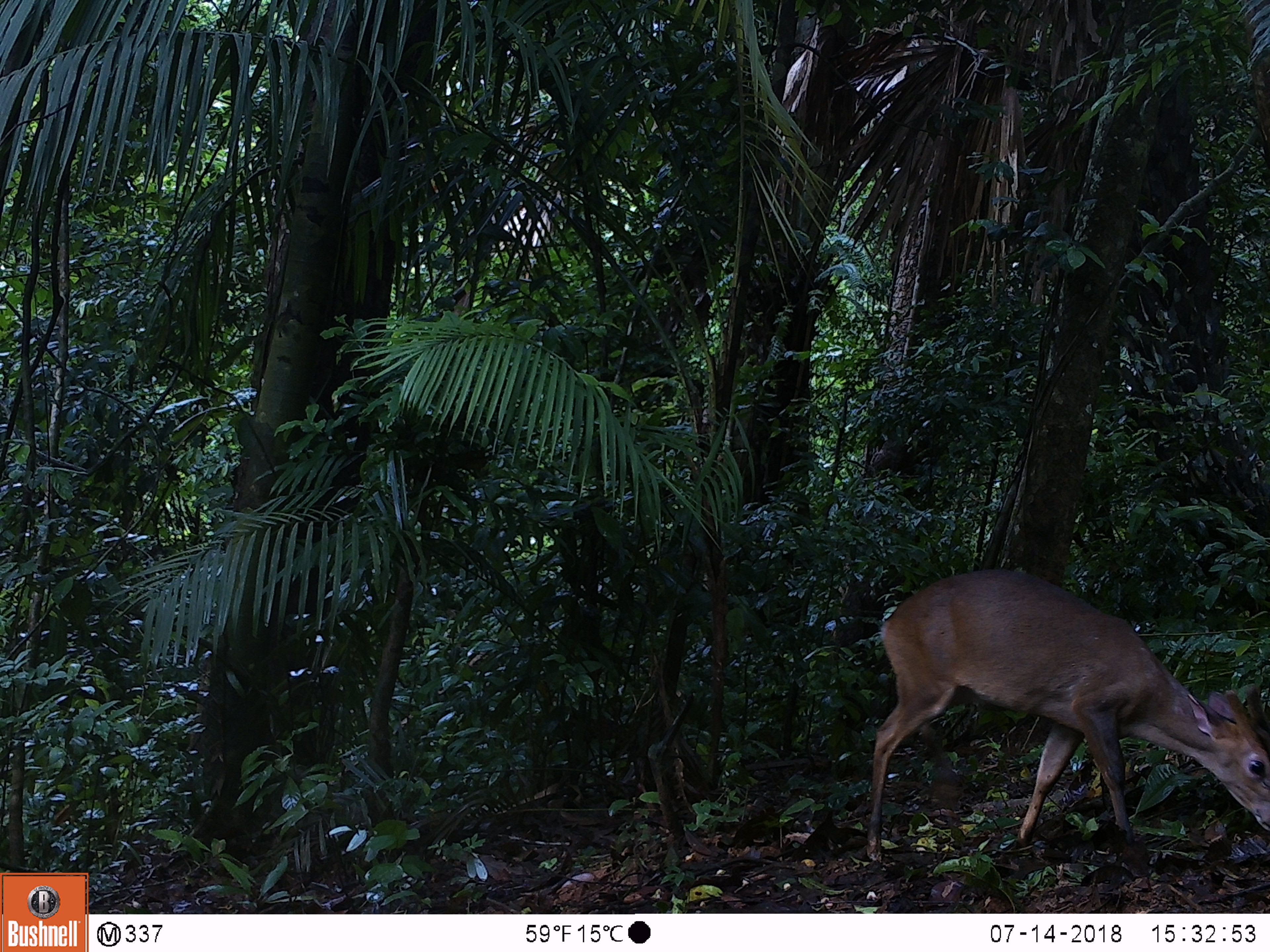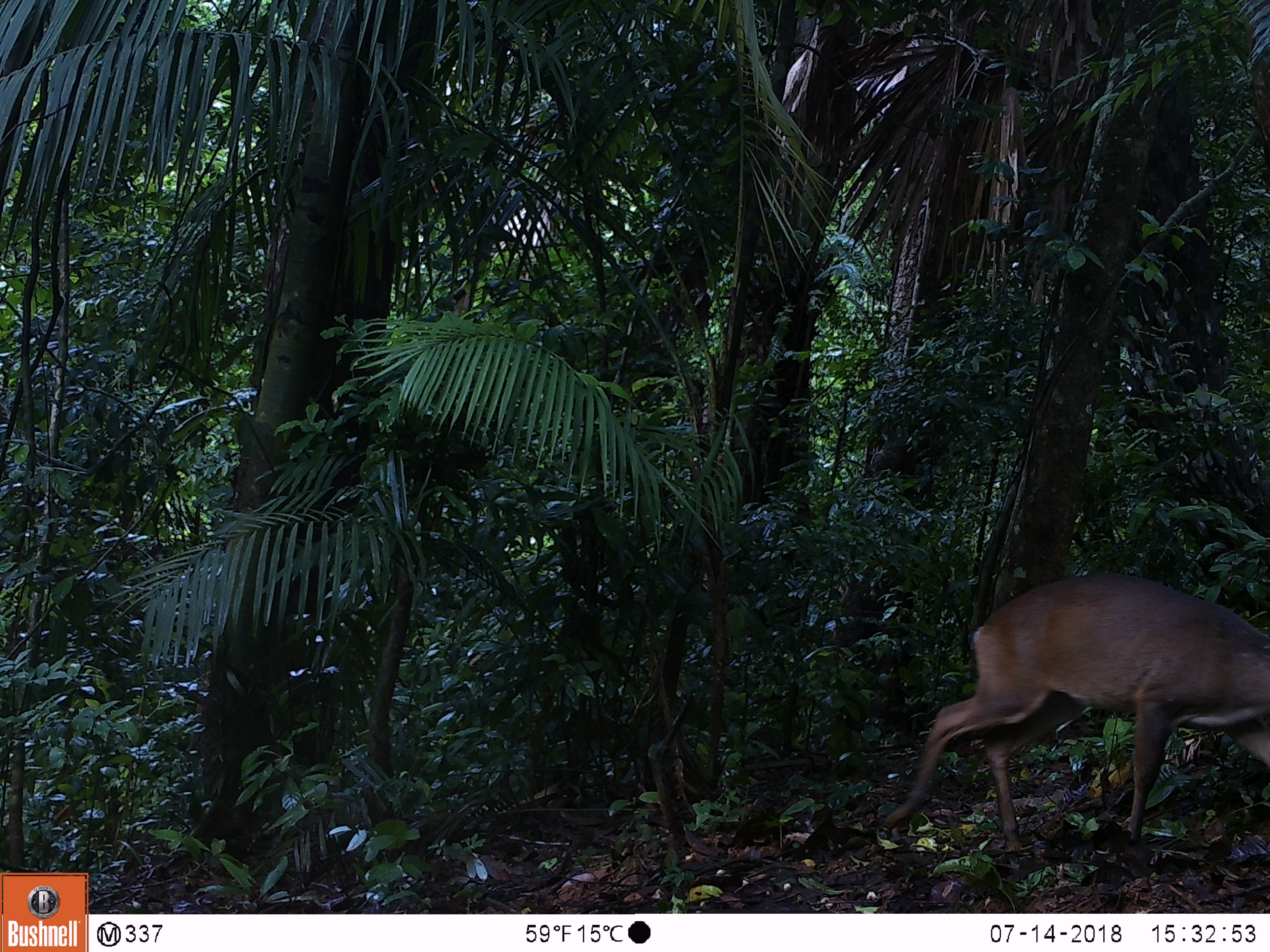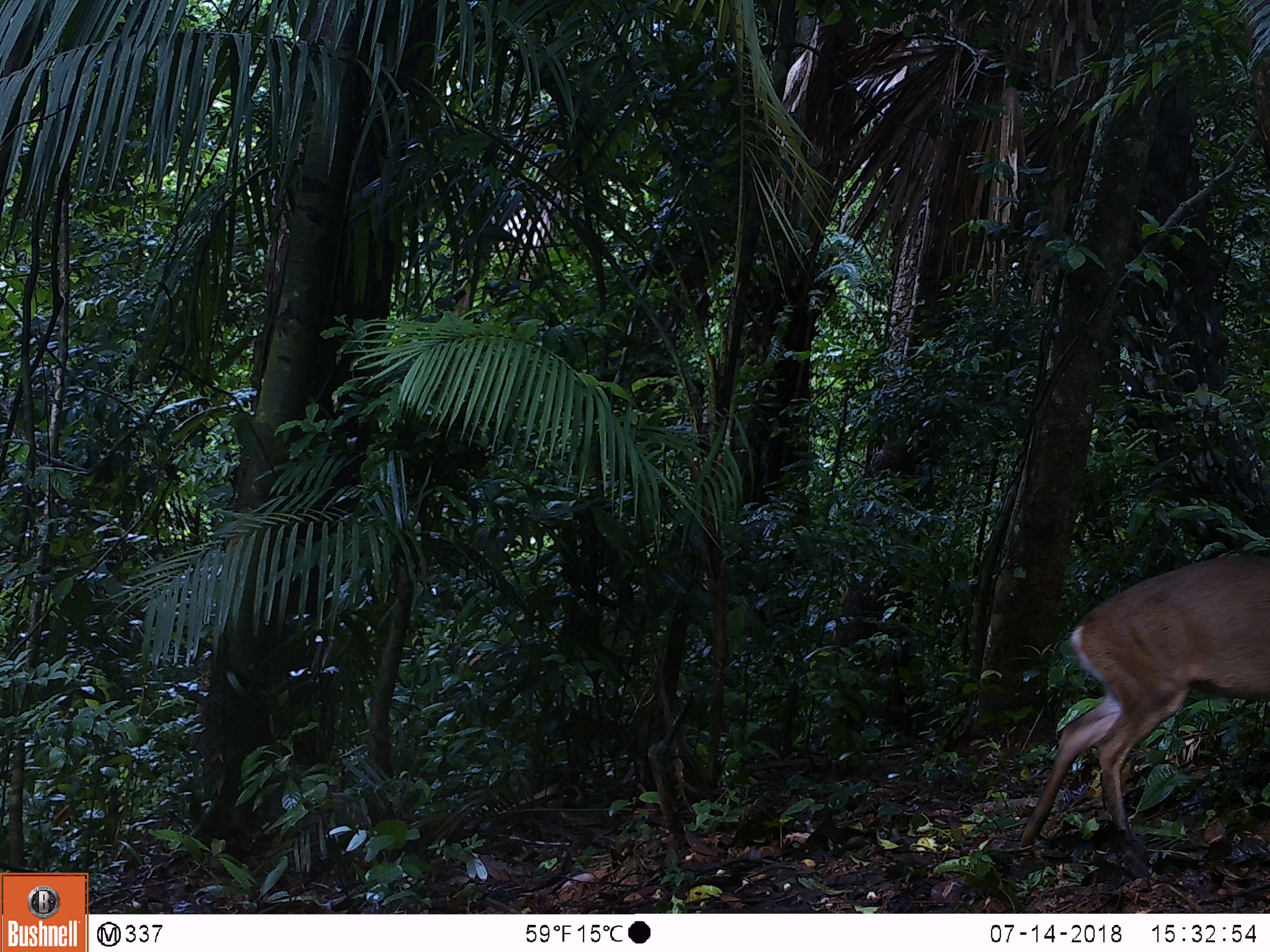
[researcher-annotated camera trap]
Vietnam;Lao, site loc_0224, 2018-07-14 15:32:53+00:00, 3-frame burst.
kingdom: Animalia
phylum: Chordata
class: Mammalia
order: Artiodactyla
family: Cervidae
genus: Muntiacus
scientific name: Muntiacus vuquangensis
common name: large-antlered muntjac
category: large antlered muntjac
Large antlered muntjac (large-antlered muntjac) (Muntiacus vuquangensis). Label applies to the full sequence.